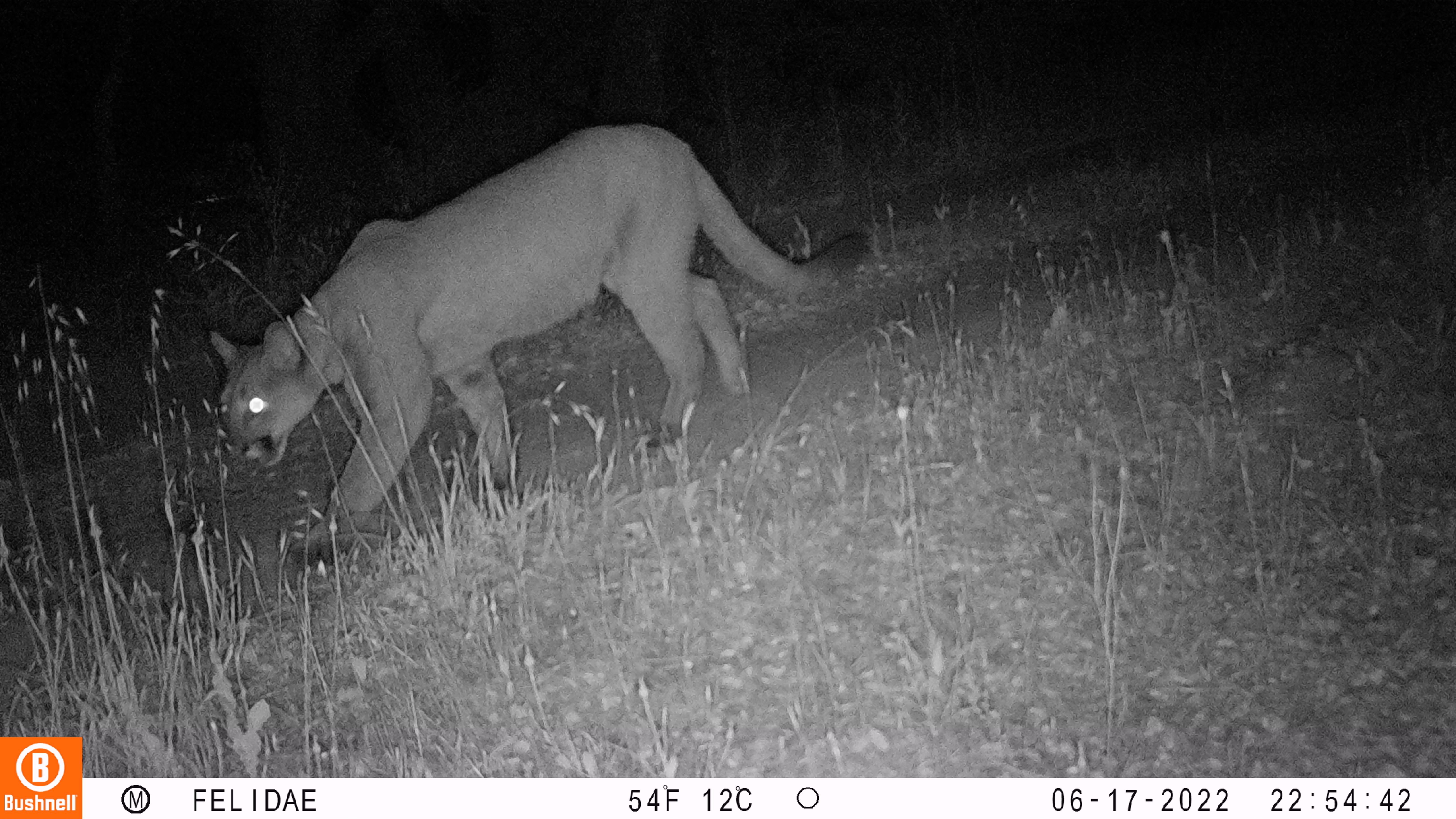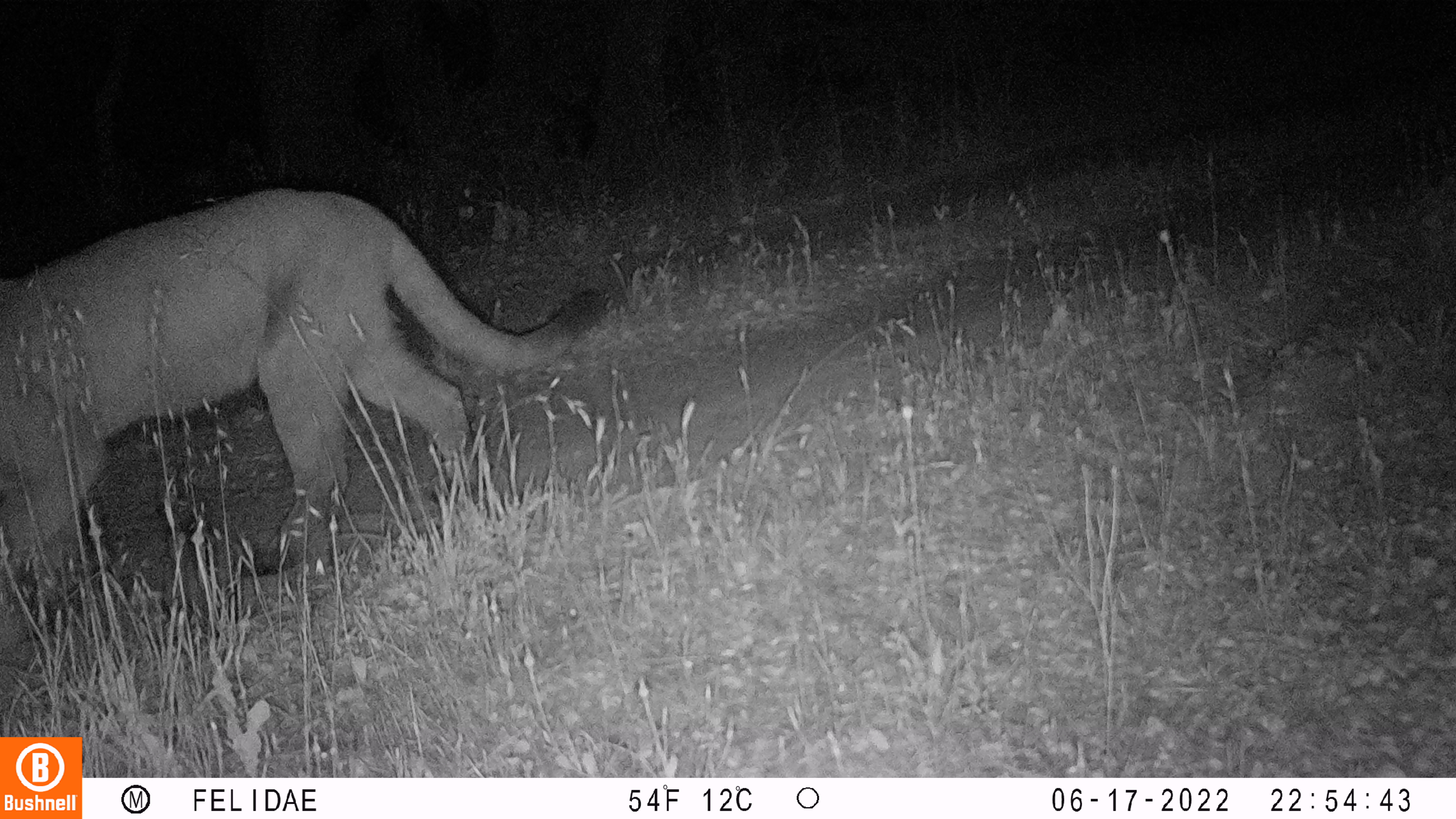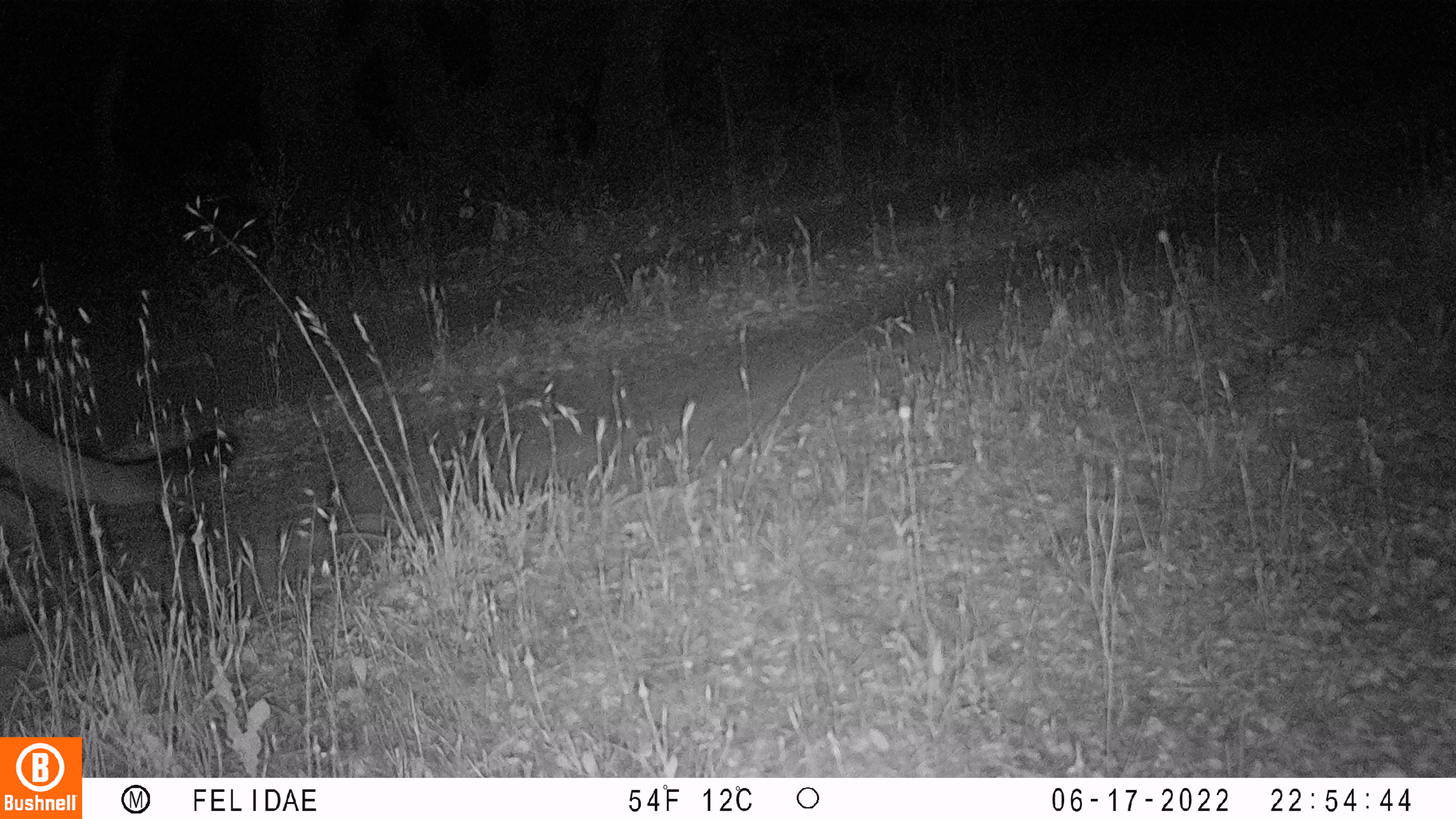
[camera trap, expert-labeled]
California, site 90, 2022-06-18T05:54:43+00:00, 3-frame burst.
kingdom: Animalia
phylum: Chordata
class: Mammalia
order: Carnivora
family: Felidae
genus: Puma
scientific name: Puma concolor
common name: puma